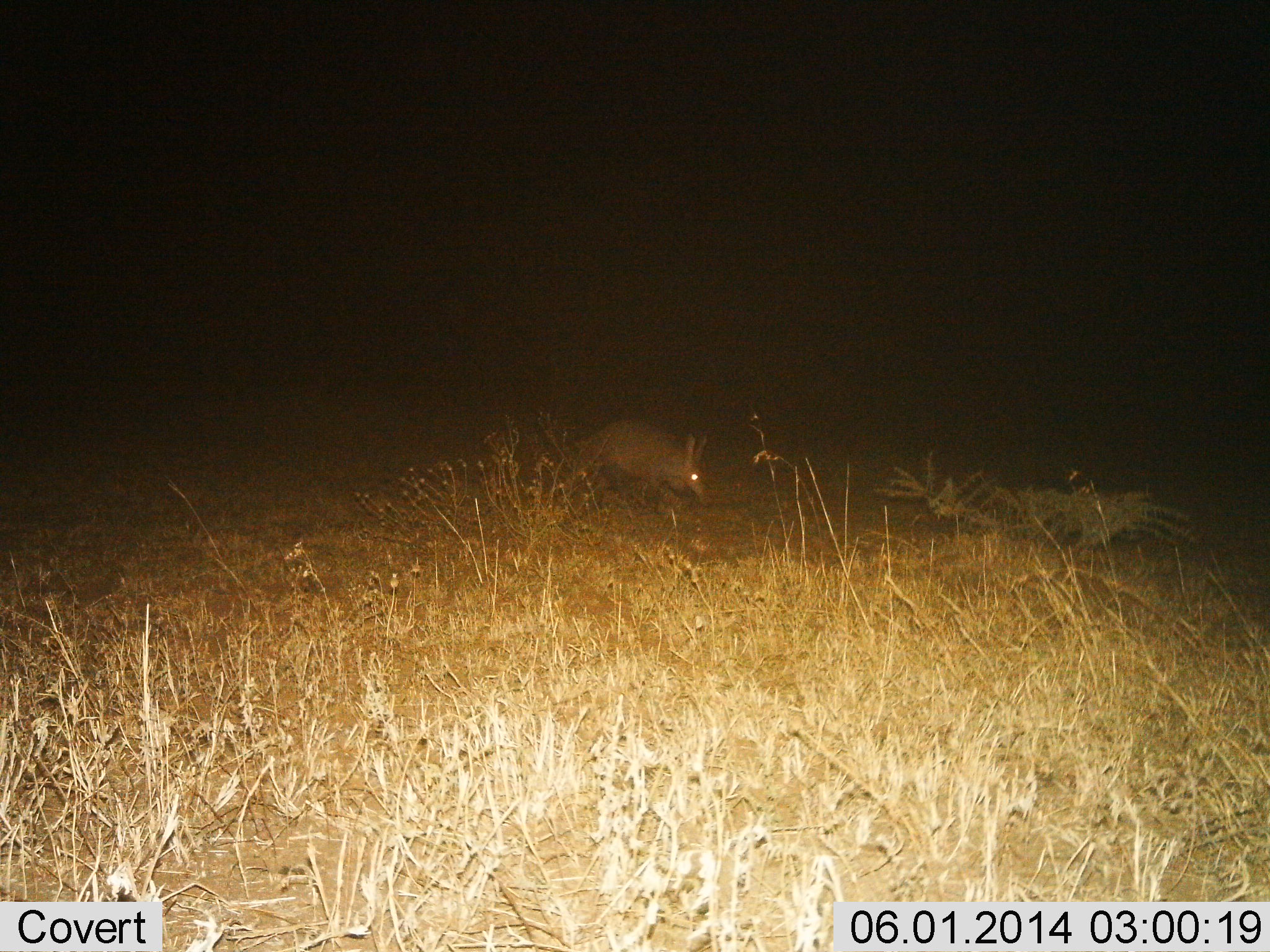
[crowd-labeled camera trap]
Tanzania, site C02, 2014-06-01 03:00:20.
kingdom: Animalia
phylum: Chordata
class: Mammalia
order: Tubulidentata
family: Orycteropodidae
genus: Orycteropus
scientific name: Orycteropus afer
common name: aardvark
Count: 1.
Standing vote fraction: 40%.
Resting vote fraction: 0%.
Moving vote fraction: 60%.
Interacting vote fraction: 0%.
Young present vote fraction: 0%.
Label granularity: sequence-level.